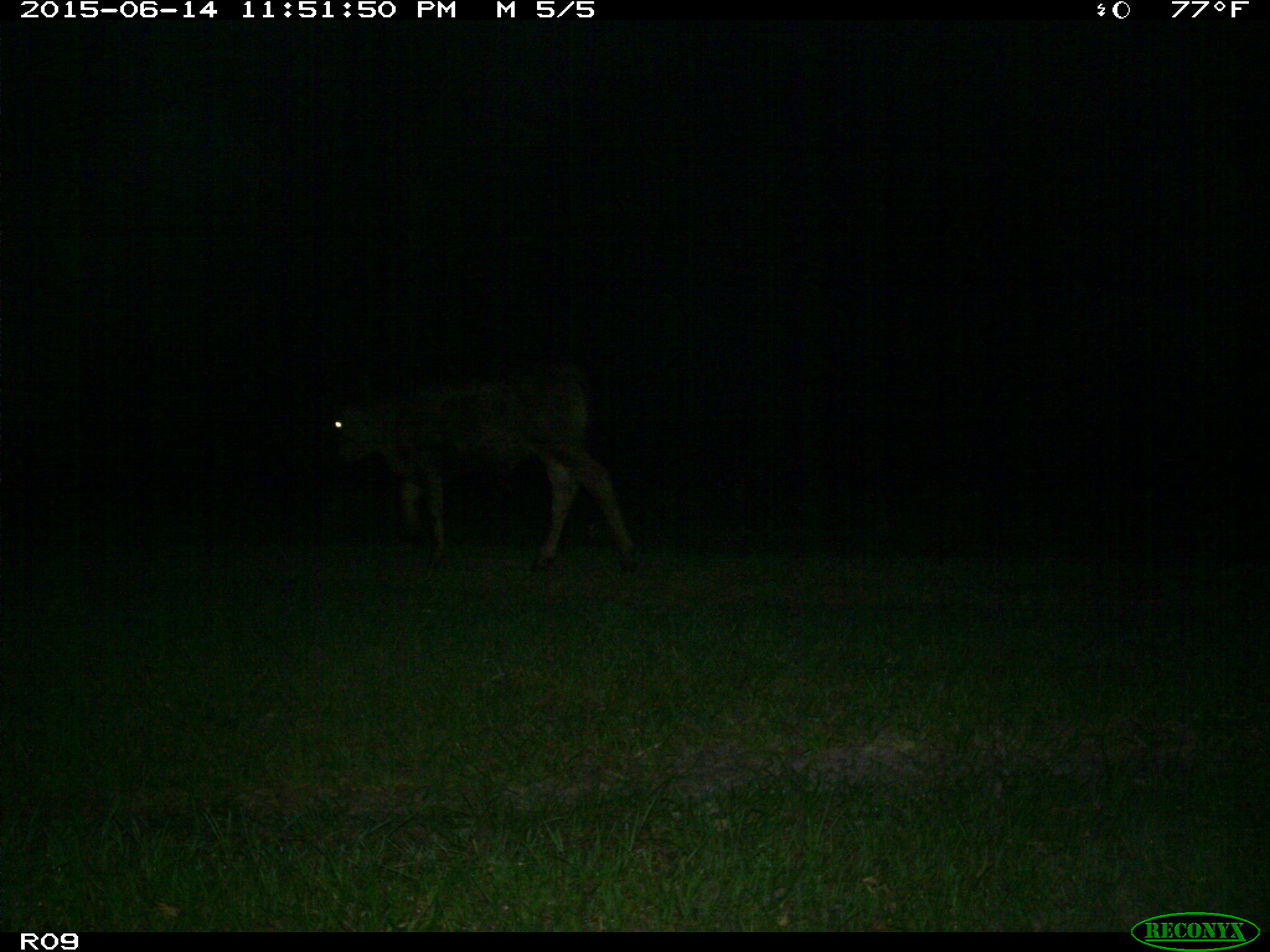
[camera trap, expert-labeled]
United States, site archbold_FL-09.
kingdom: Animalia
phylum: Chordata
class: Mammalia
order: Artiodactyla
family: Bovidae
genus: Bos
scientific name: Bos taurus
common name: domestic cow